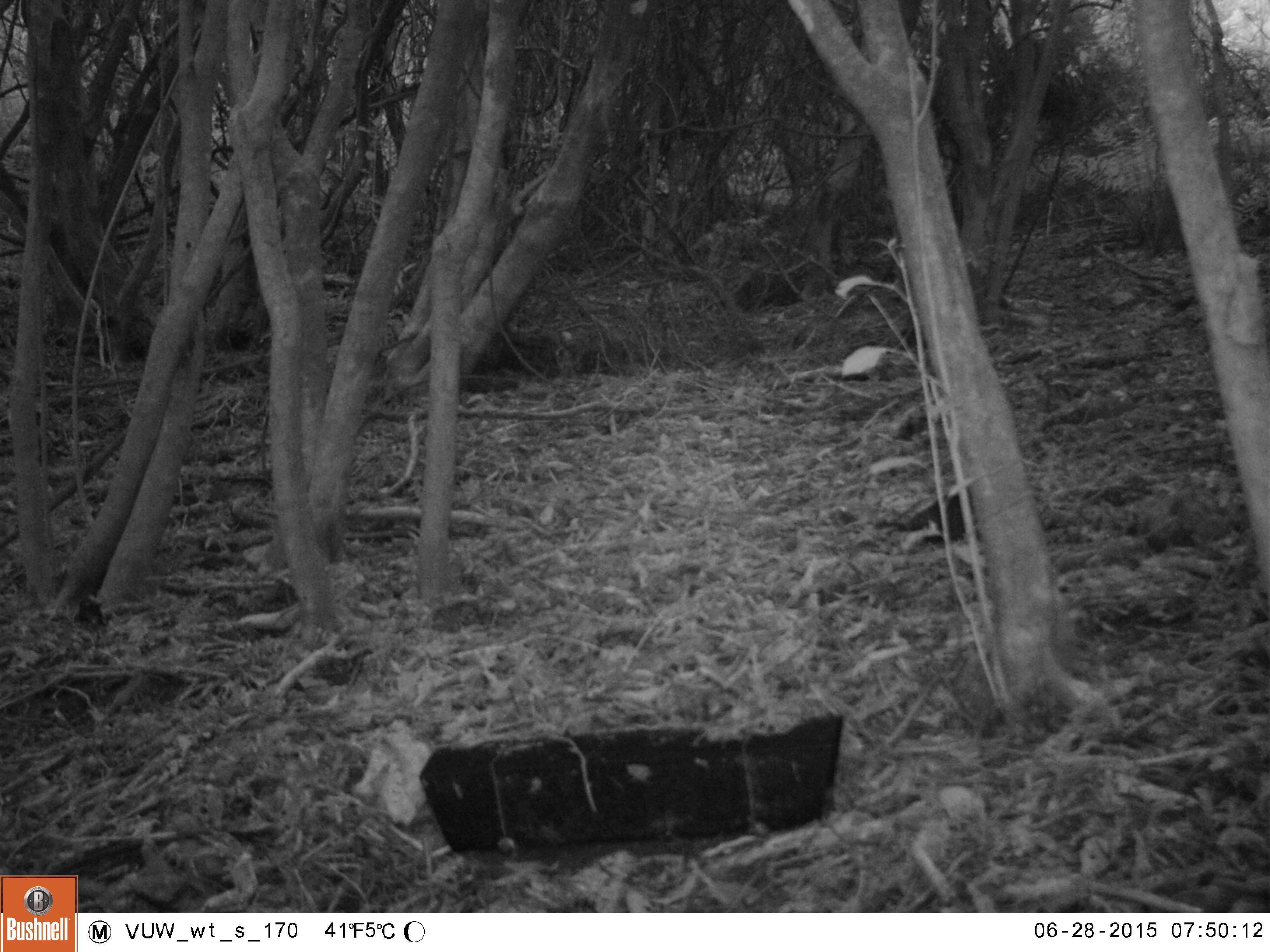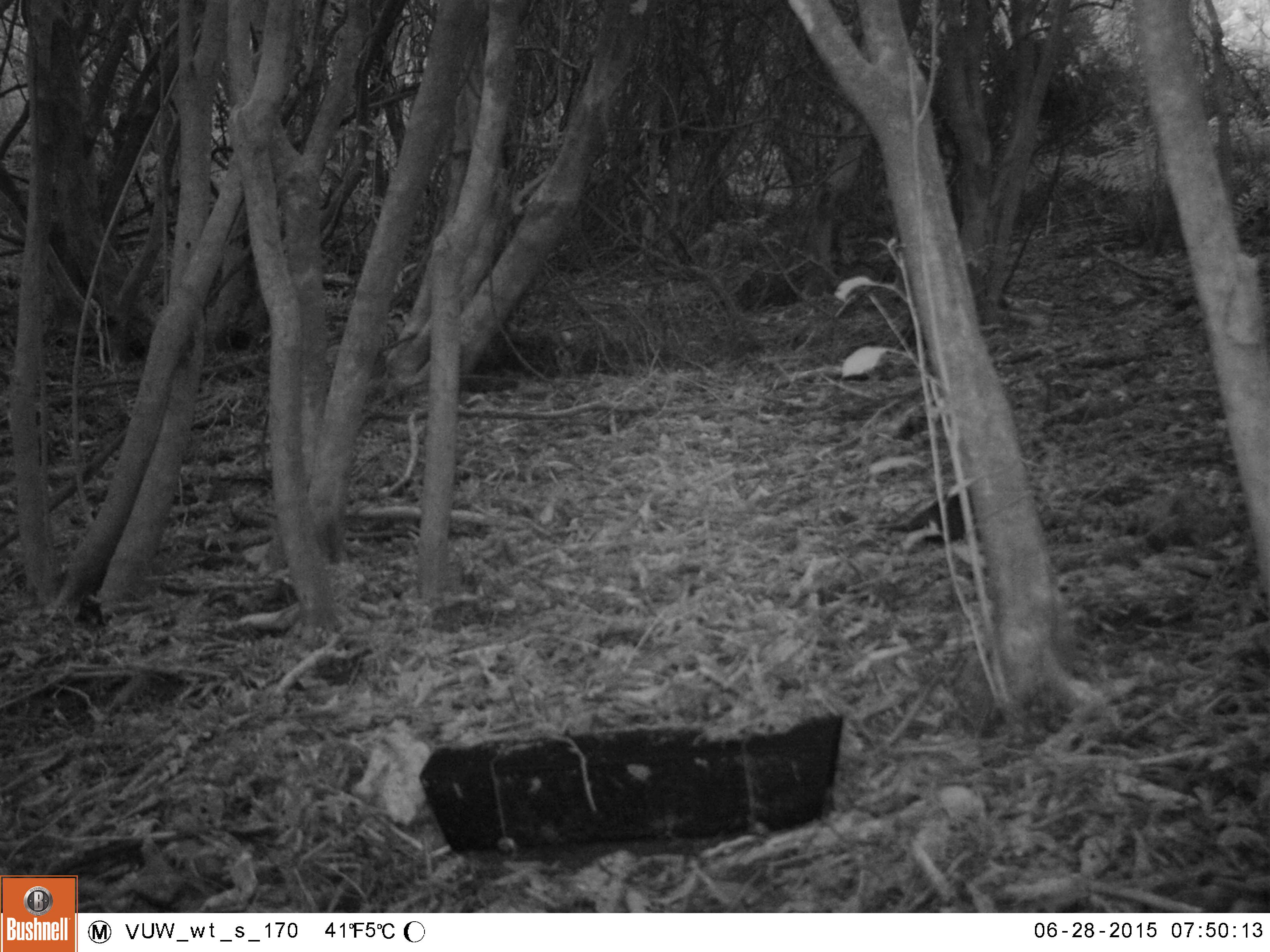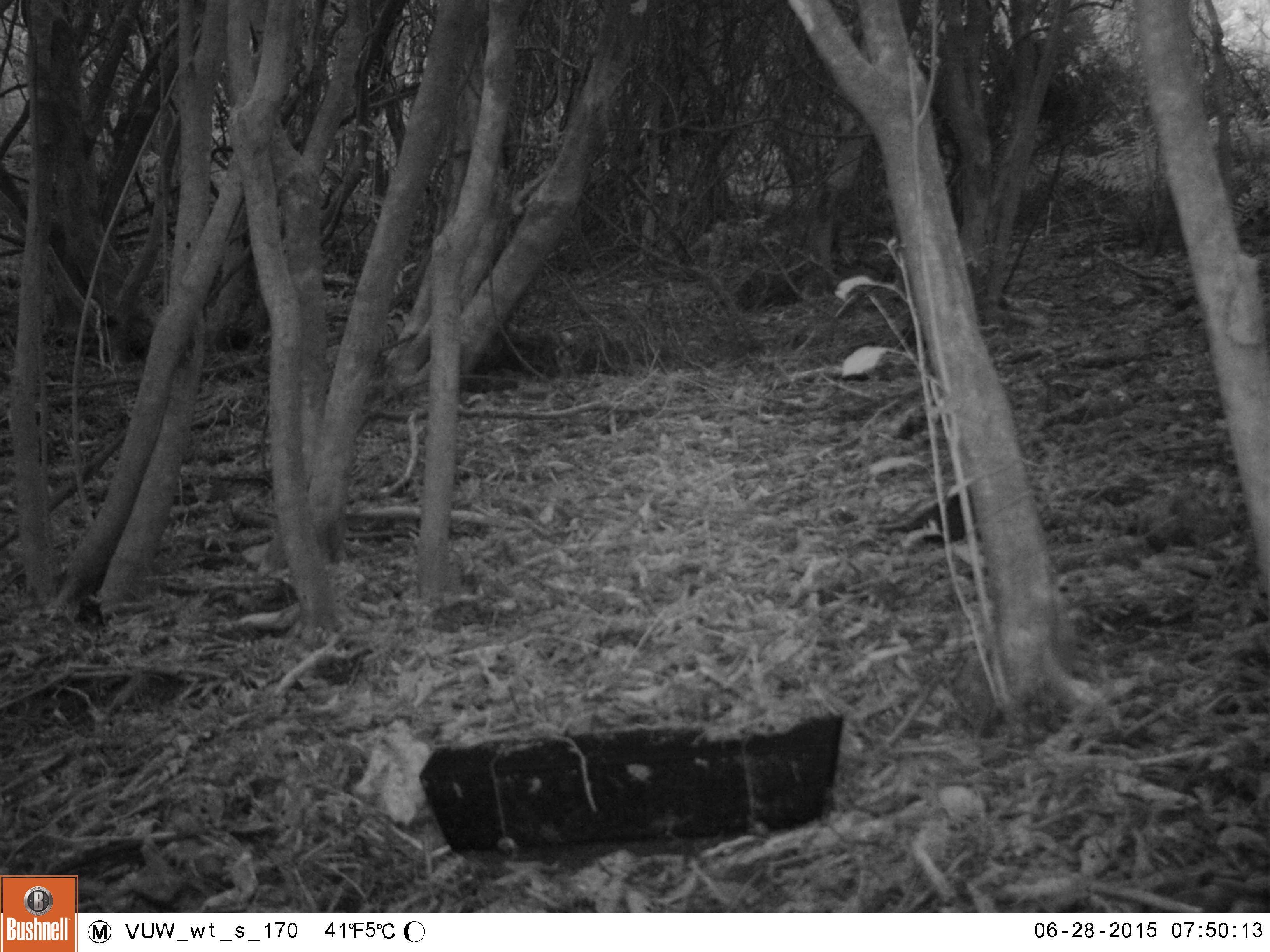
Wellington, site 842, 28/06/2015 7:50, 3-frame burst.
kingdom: Animalia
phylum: Chordata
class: Aves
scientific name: Aves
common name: bird